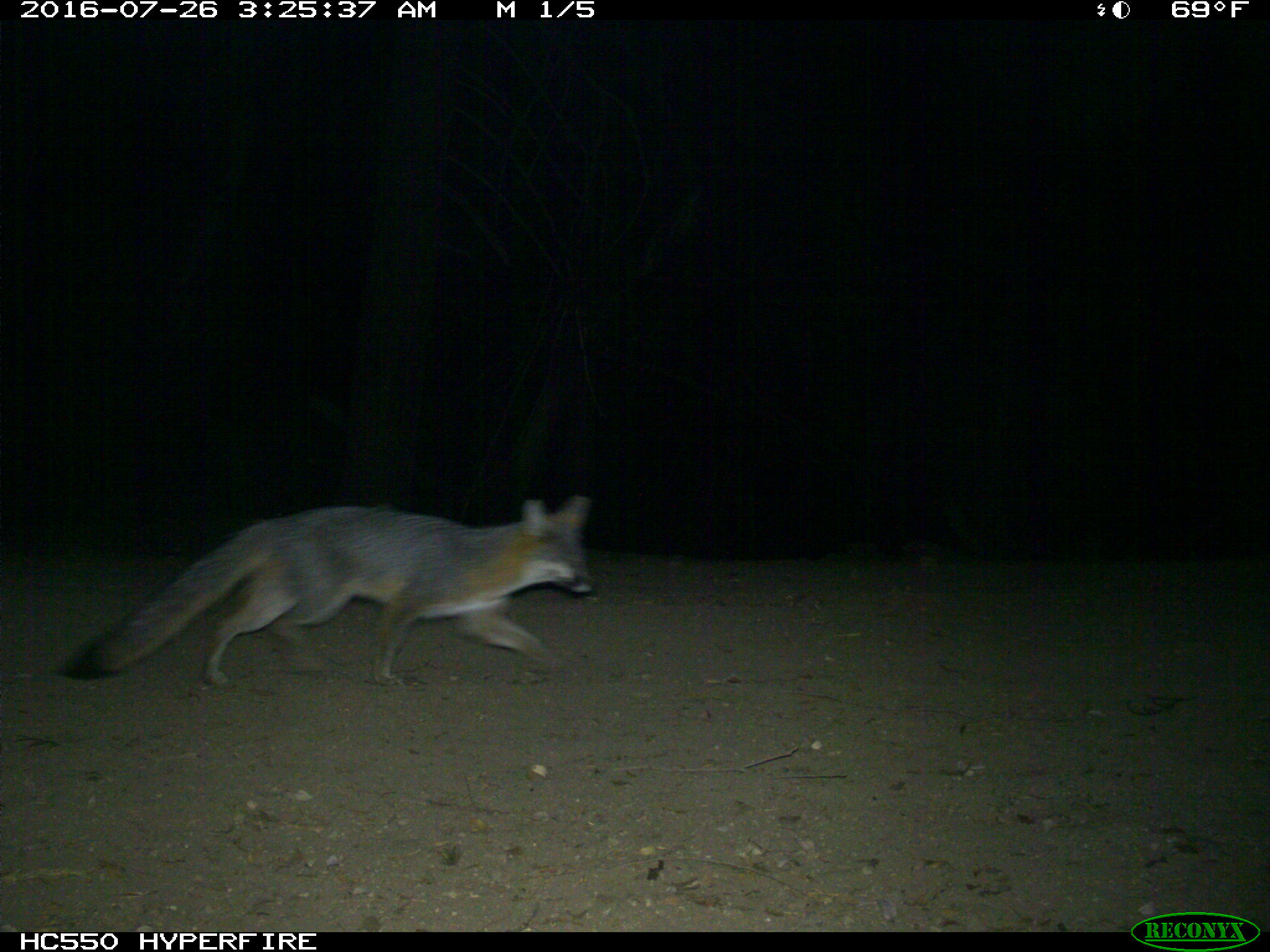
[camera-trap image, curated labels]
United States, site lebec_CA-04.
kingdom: Animalia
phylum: Chordata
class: Mammalia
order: Carnivora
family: Canidae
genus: Urocyon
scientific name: Urocyon cinereoargenteus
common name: gray fox